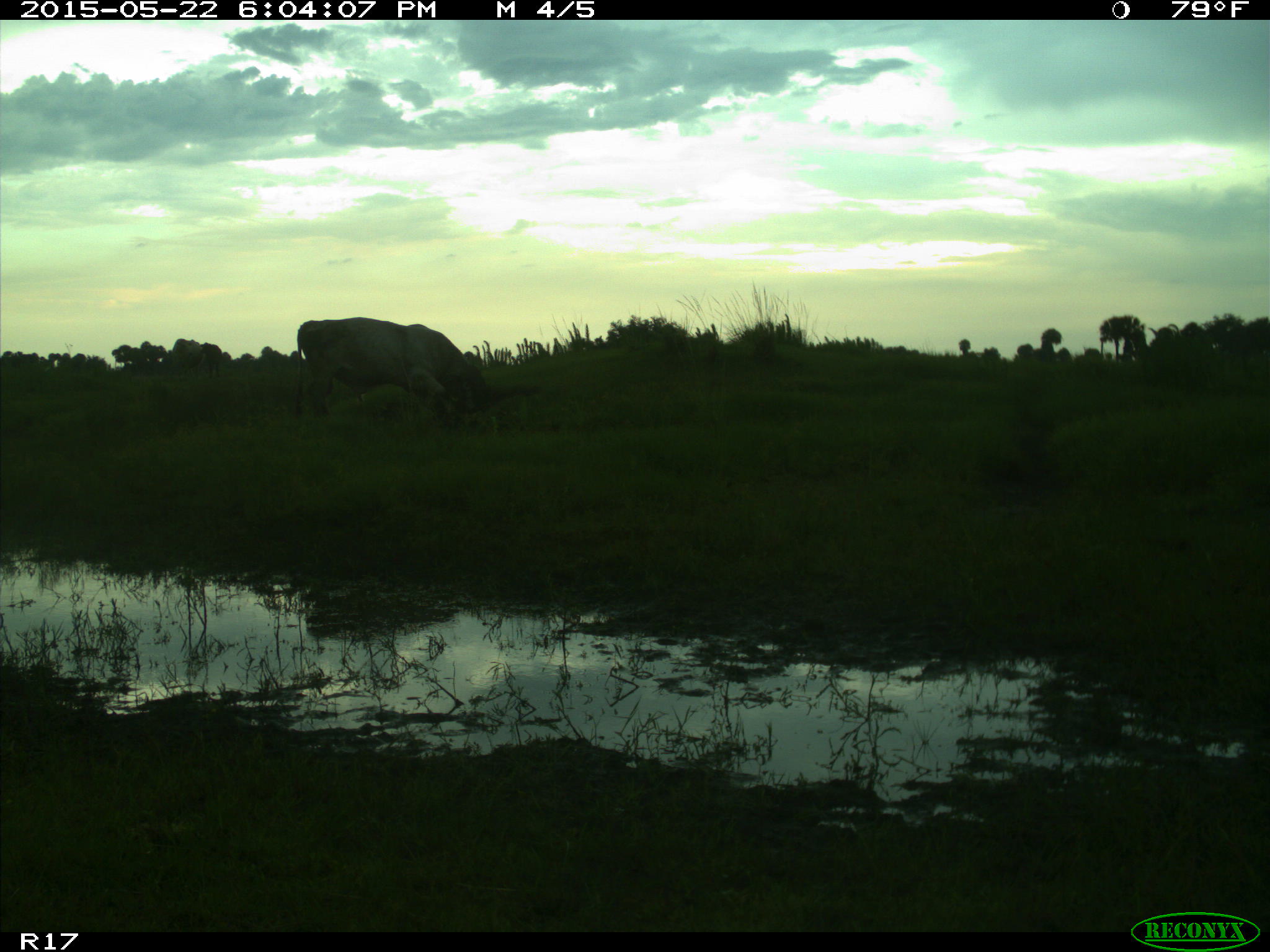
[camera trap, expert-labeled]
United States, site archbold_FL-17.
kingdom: Animalia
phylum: Chordata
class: Mammalia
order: Artiodactyla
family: Bovidae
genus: Bos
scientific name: Bos taurus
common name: domestic cow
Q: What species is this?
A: Bos taurus (domestic cow).